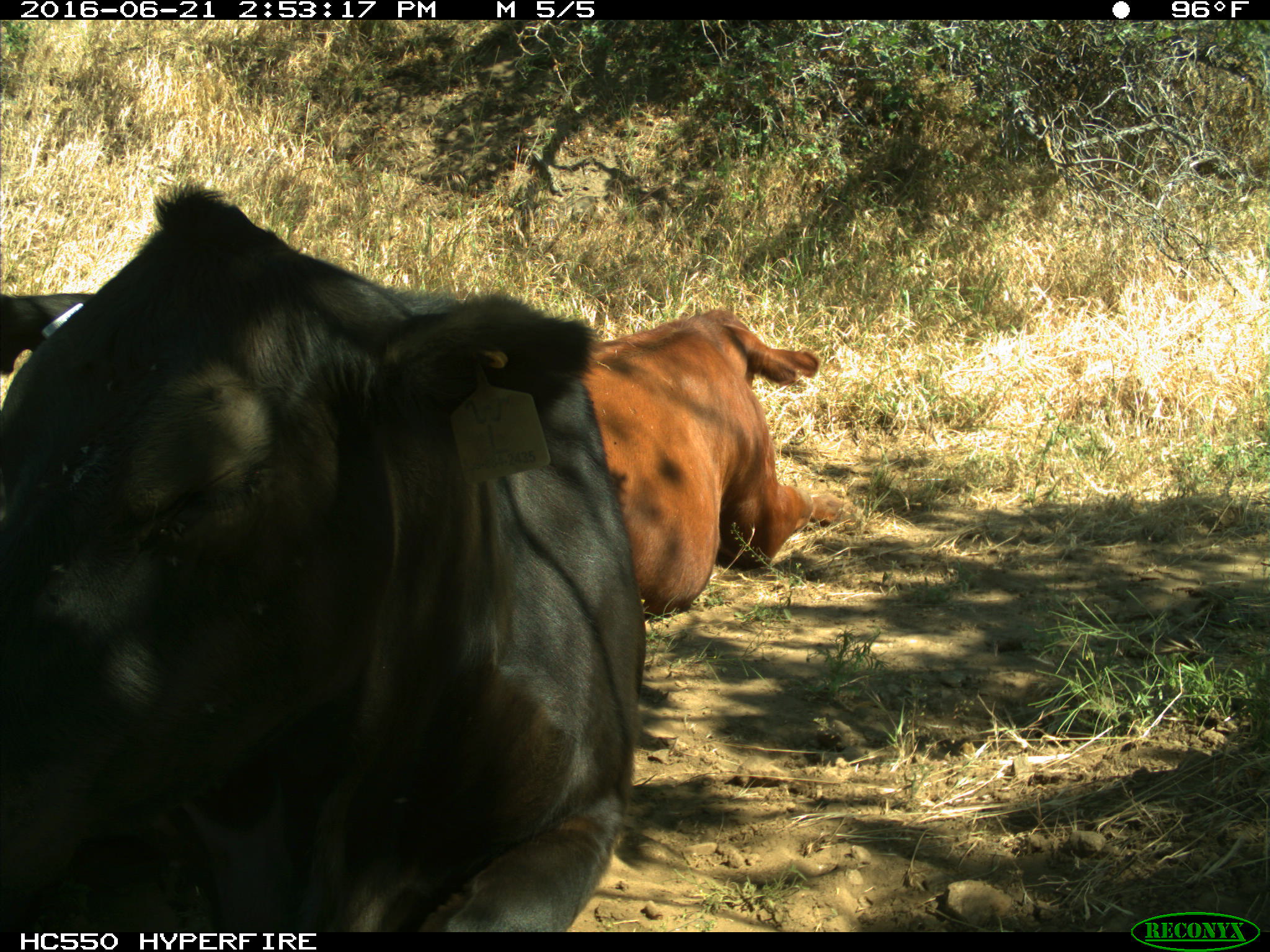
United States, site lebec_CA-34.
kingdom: Animalia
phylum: Chordata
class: Mammalia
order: Artiodactyla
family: Bovidae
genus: Bos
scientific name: Bos taurus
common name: domestic cow